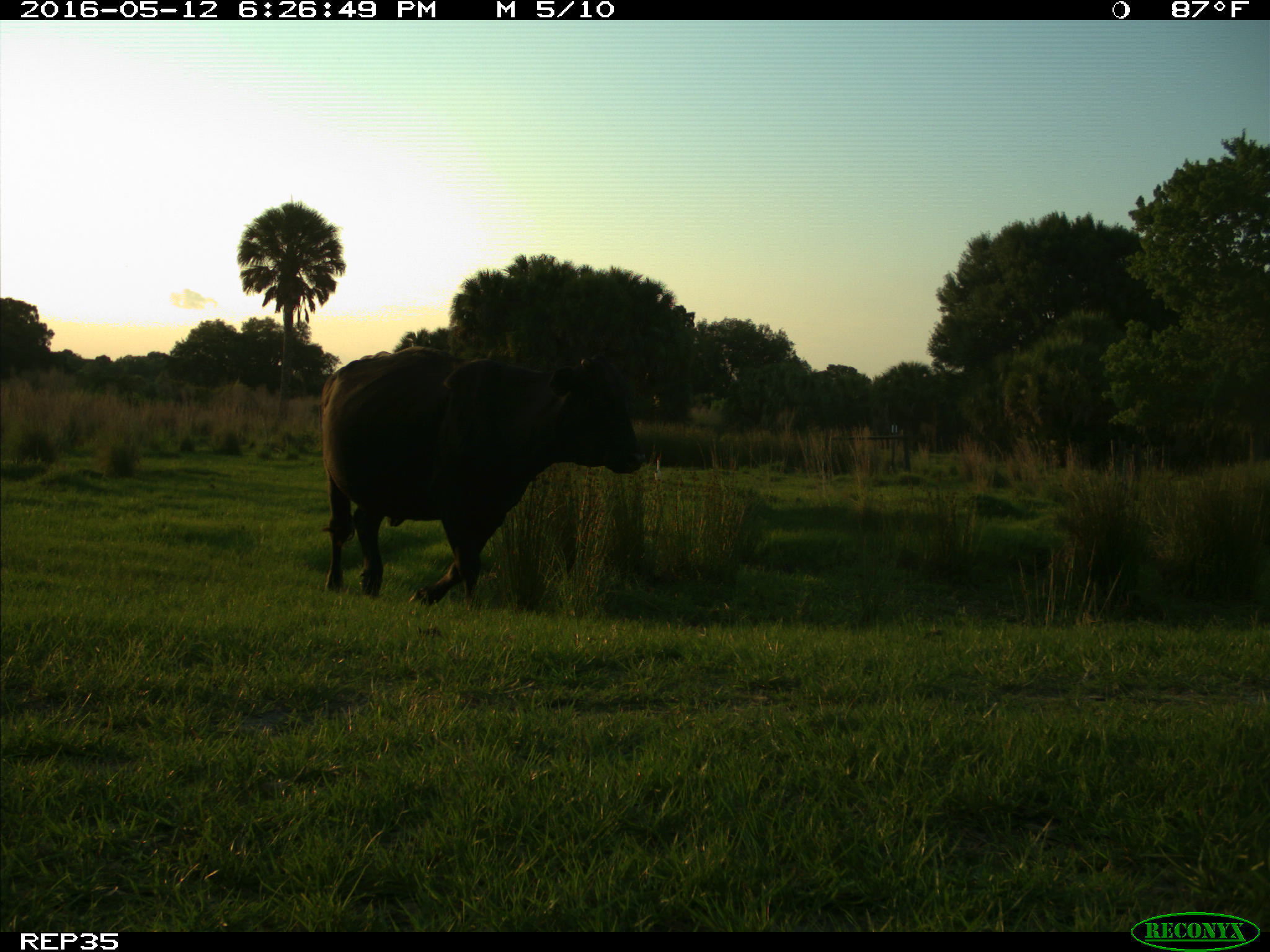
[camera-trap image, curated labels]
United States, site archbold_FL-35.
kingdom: Animalia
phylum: Chordata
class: Mammalia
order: Artiodactyla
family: Bovidae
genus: Bos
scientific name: Bos taurus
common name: domestic cow